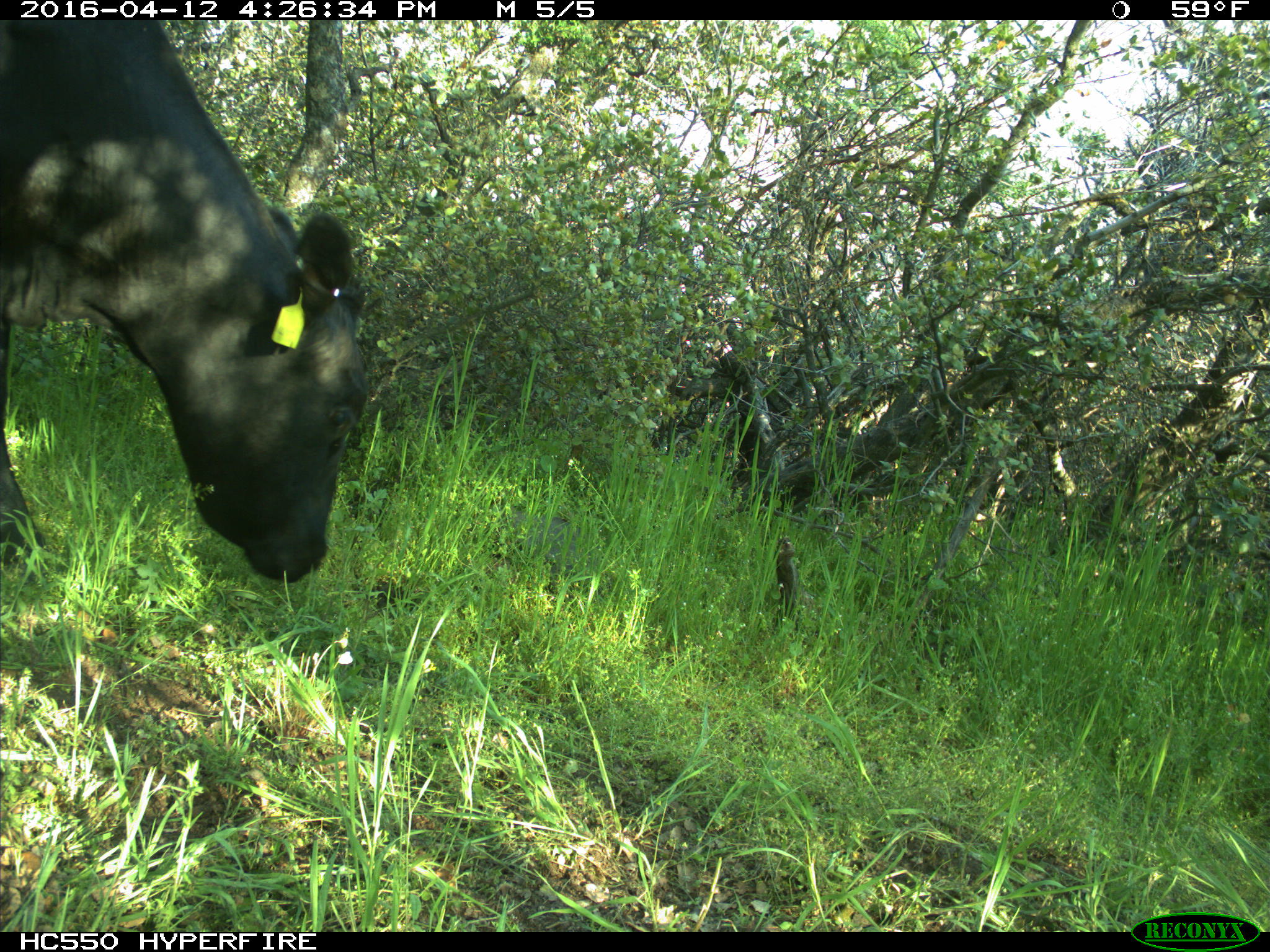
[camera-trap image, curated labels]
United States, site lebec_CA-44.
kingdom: Animalia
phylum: Chordata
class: Mammalia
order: Artiodactyla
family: Bovidae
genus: Bos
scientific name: Bos taurus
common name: domestic cow